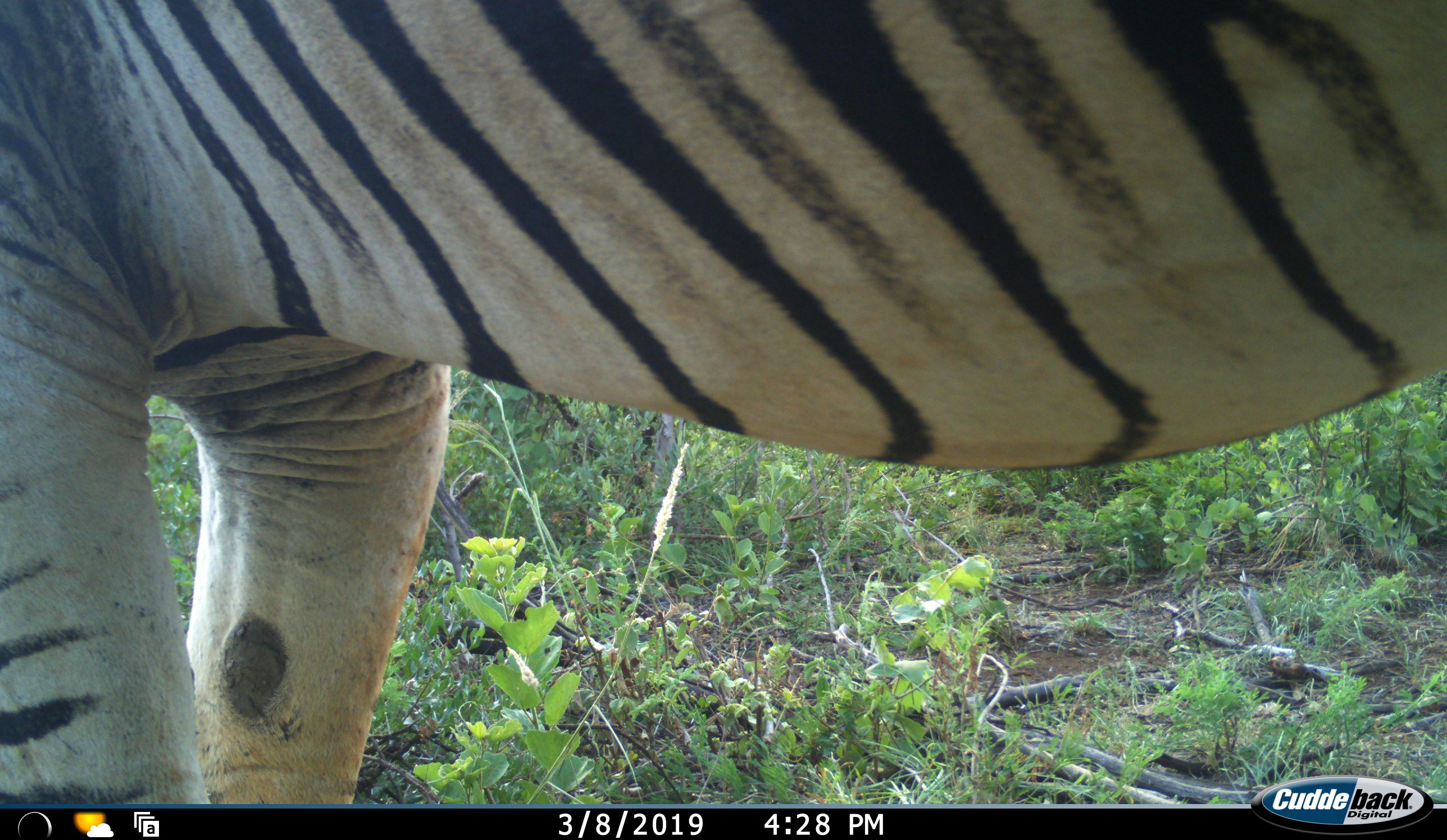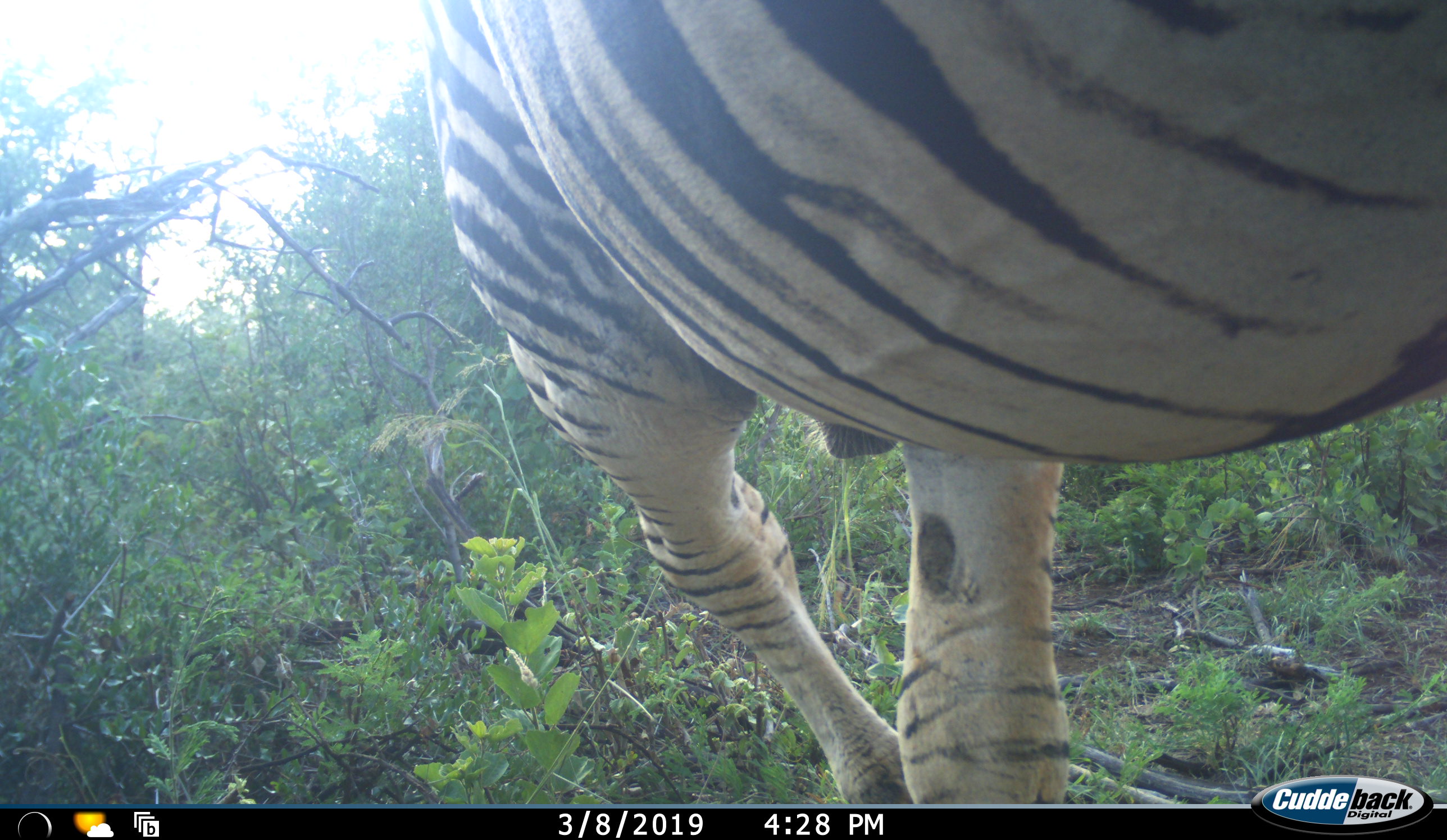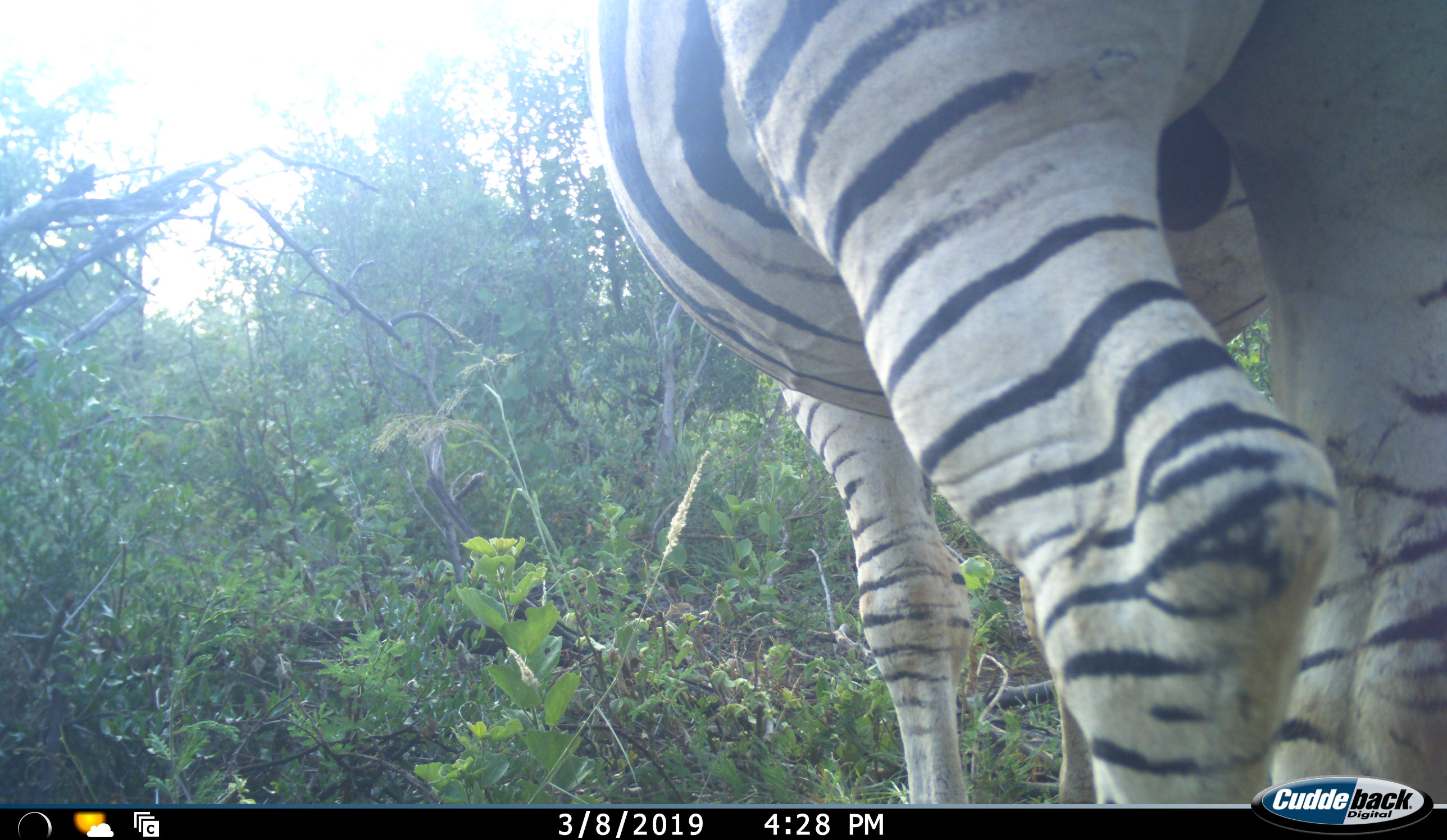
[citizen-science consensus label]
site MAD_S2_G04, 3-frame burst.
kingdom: Animalia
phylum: Chordata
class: Mammalia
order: Perissodactyla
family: Equidae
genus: Equus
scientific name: Equus quagga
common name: plains zebra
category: zebraplains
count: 1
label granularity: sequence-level